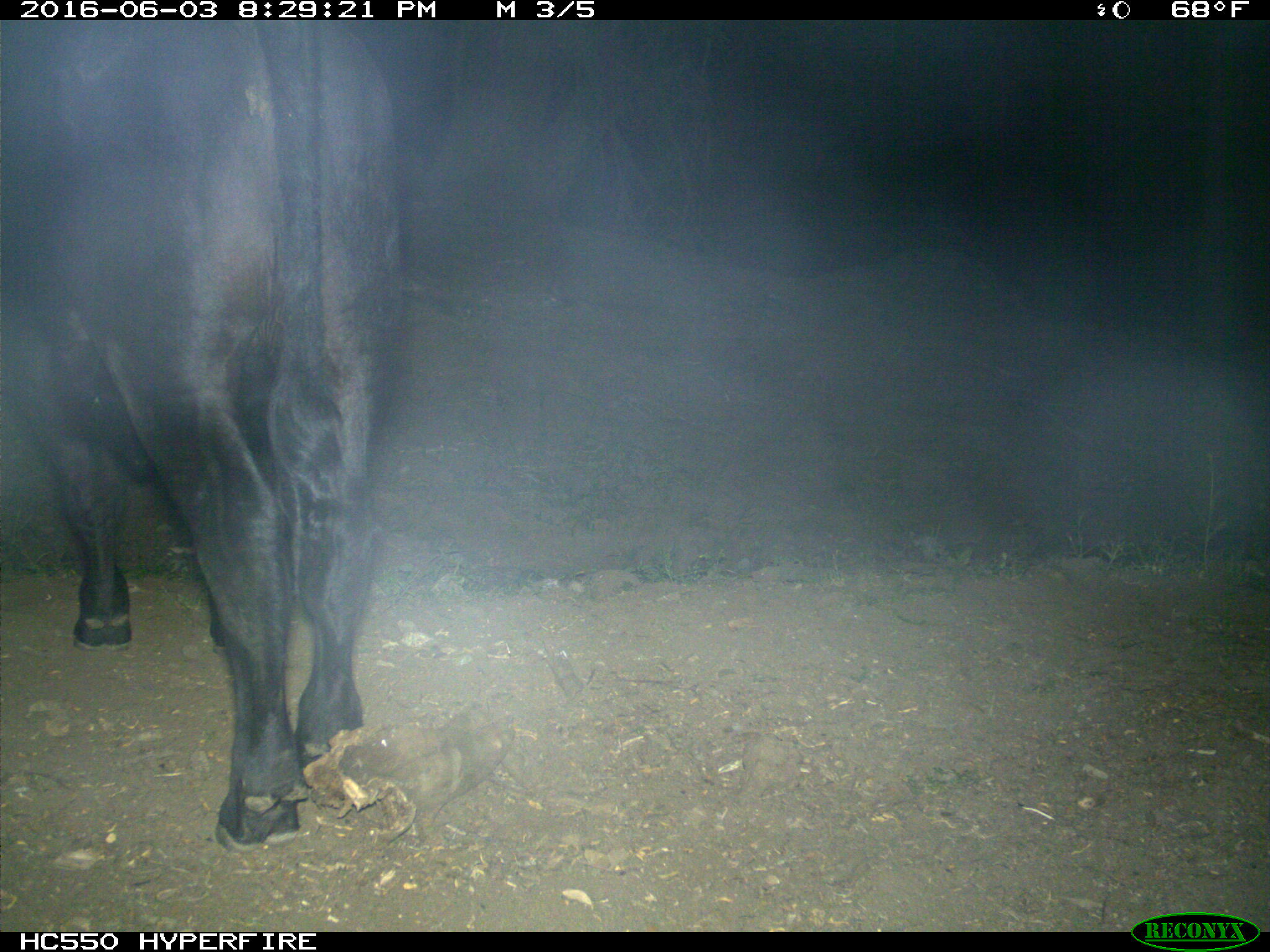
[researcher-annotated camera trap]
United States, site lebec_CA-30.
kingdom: Animalia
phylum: Chordata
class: Mammalia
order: Artiodactyla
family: Bovidae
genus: Bos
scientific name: Bos taurus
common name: domestic cow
Bos taurus (domestic cow).